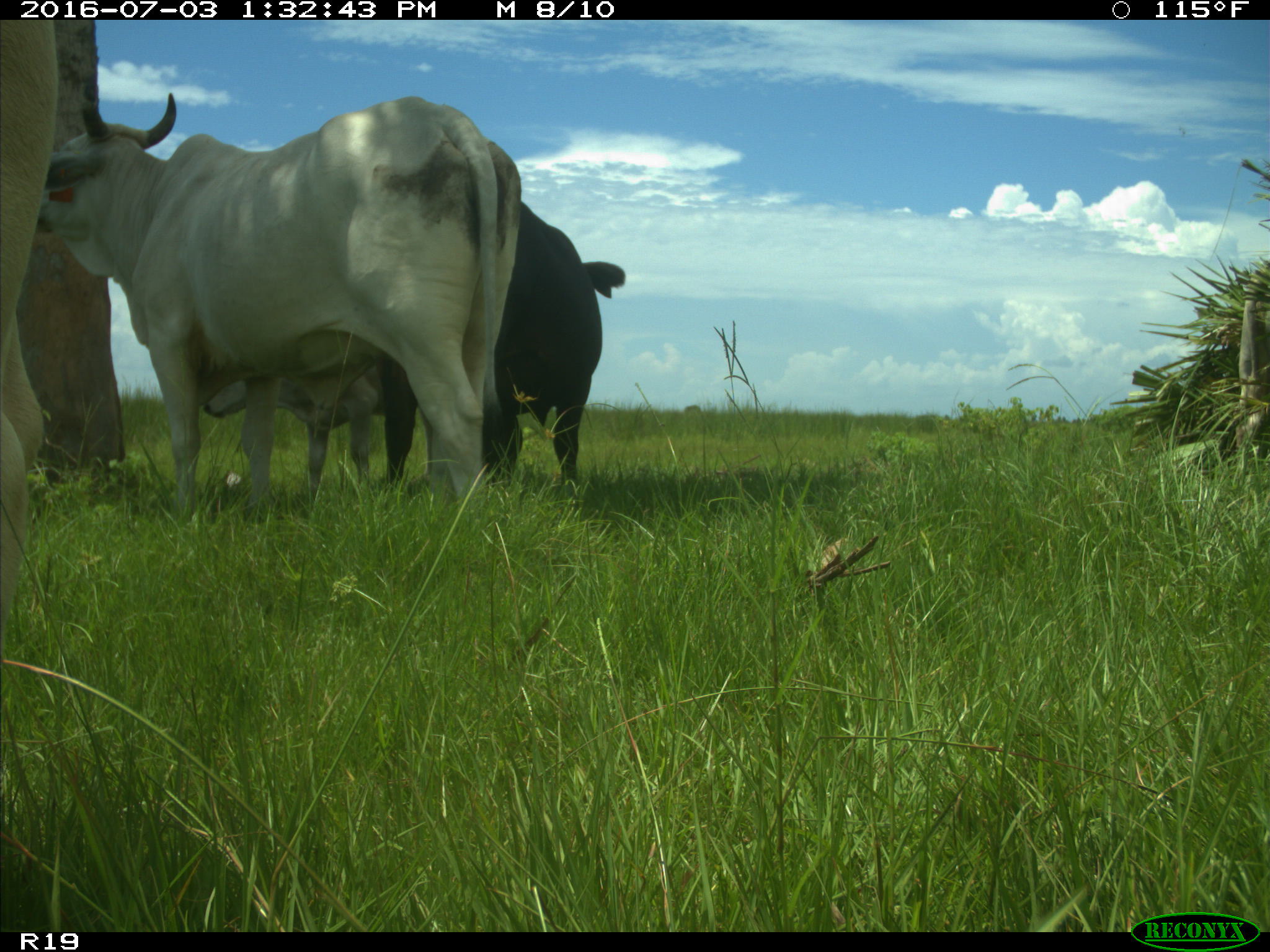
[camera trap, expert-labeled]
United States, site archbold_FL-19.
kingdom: Animalia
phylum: Chordata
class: Mammalia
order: Artiodactyla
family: Bovidae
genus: Bos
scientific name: Bos taurus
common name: domestic cow